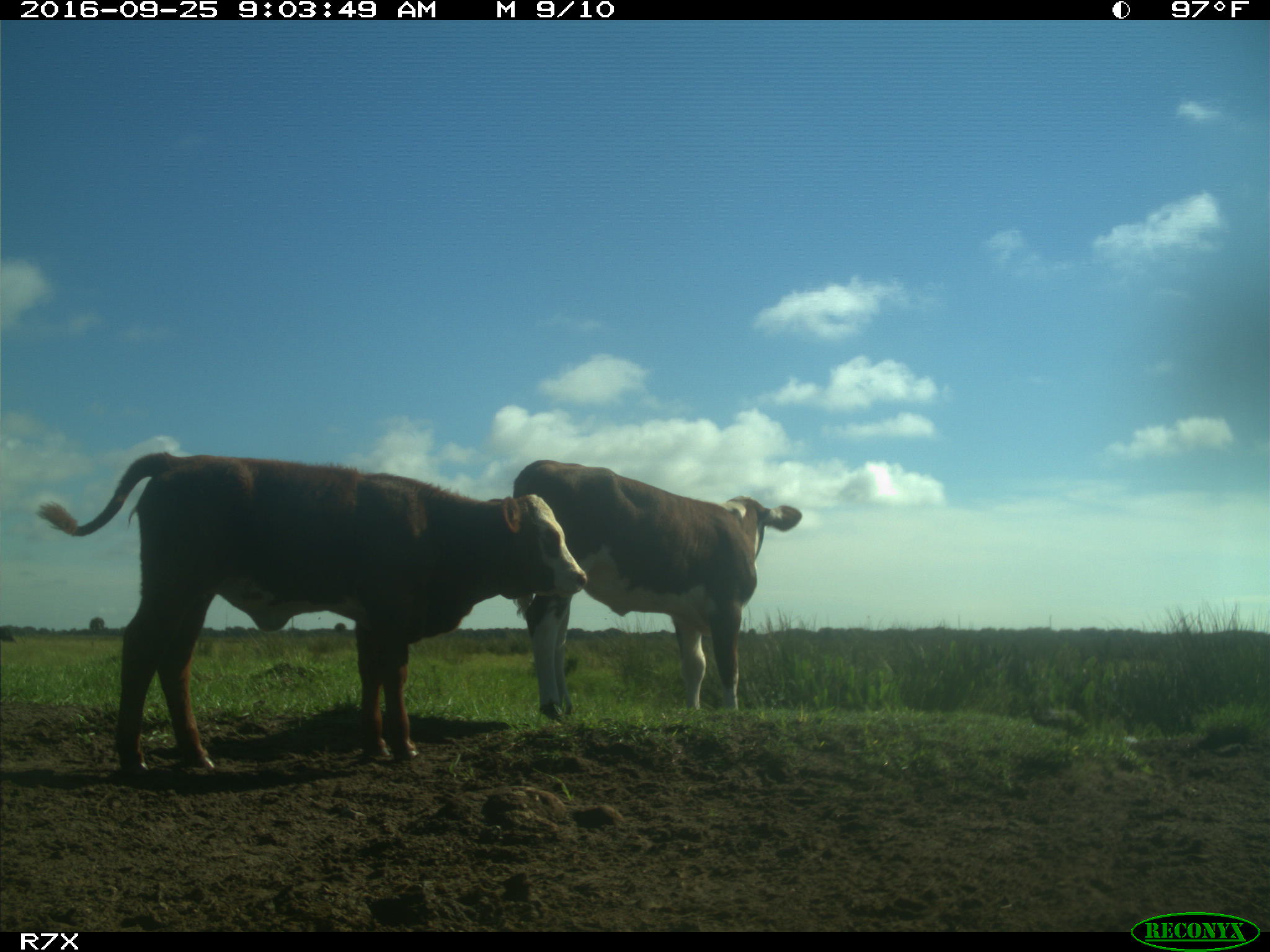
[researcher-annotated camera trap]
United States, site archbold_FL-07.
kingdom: Animalia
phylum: Chordata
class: Mammalia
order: Artiodactyla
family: Bovidae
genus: Bos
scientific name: Bos taurus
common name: domestic cow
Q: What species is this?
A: Bos taurus (domestic cow).